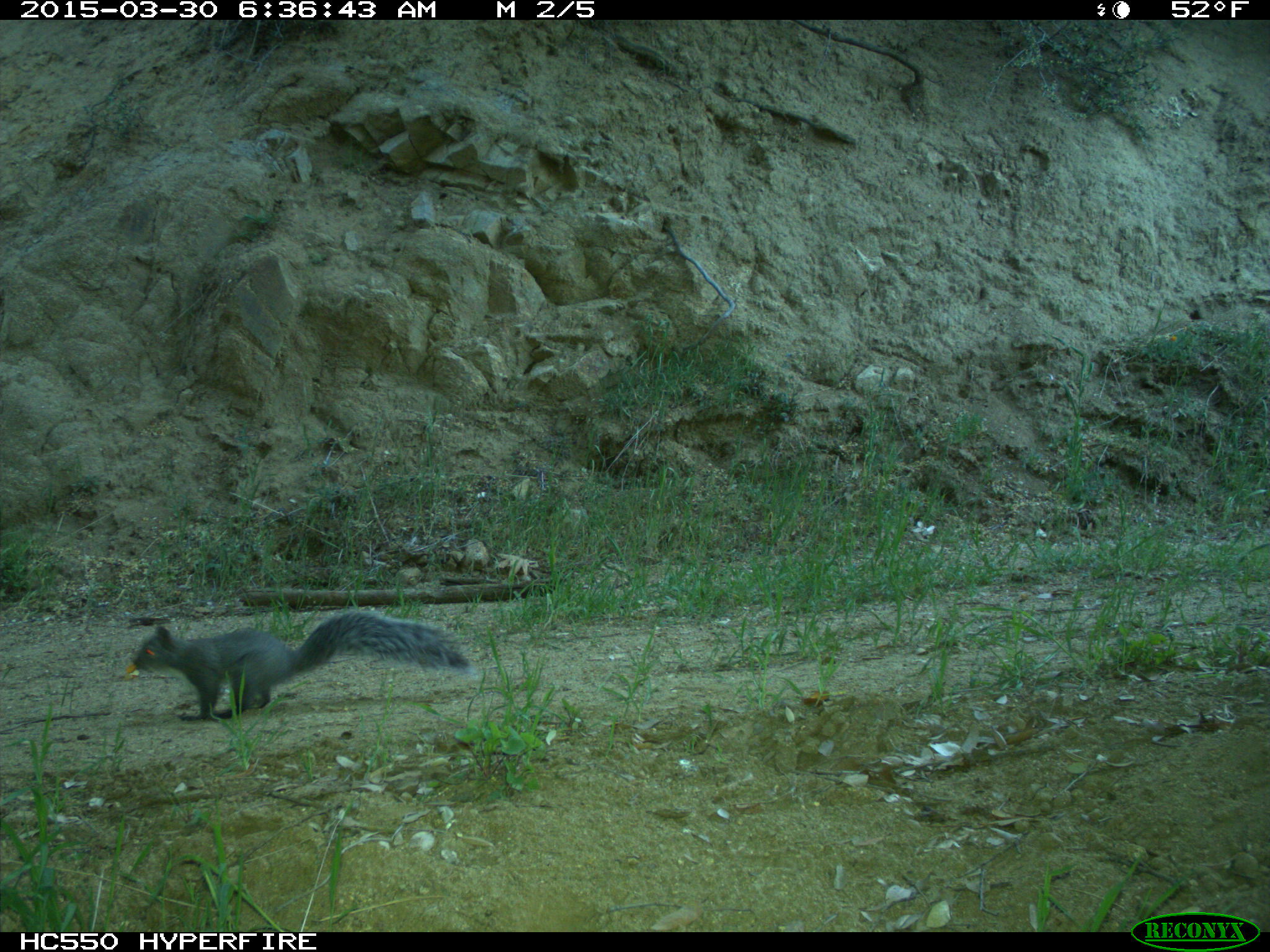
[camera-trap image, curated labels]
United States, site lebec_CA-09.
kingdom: Animalia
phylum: Chordata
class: Mammalia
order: Rodentia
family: Sciuridae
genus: Sciurus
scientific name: Sciurus carolinensis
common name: eastern gray squirrel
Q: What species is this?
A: Sciurus carolinensis (eastern gray squirrel).